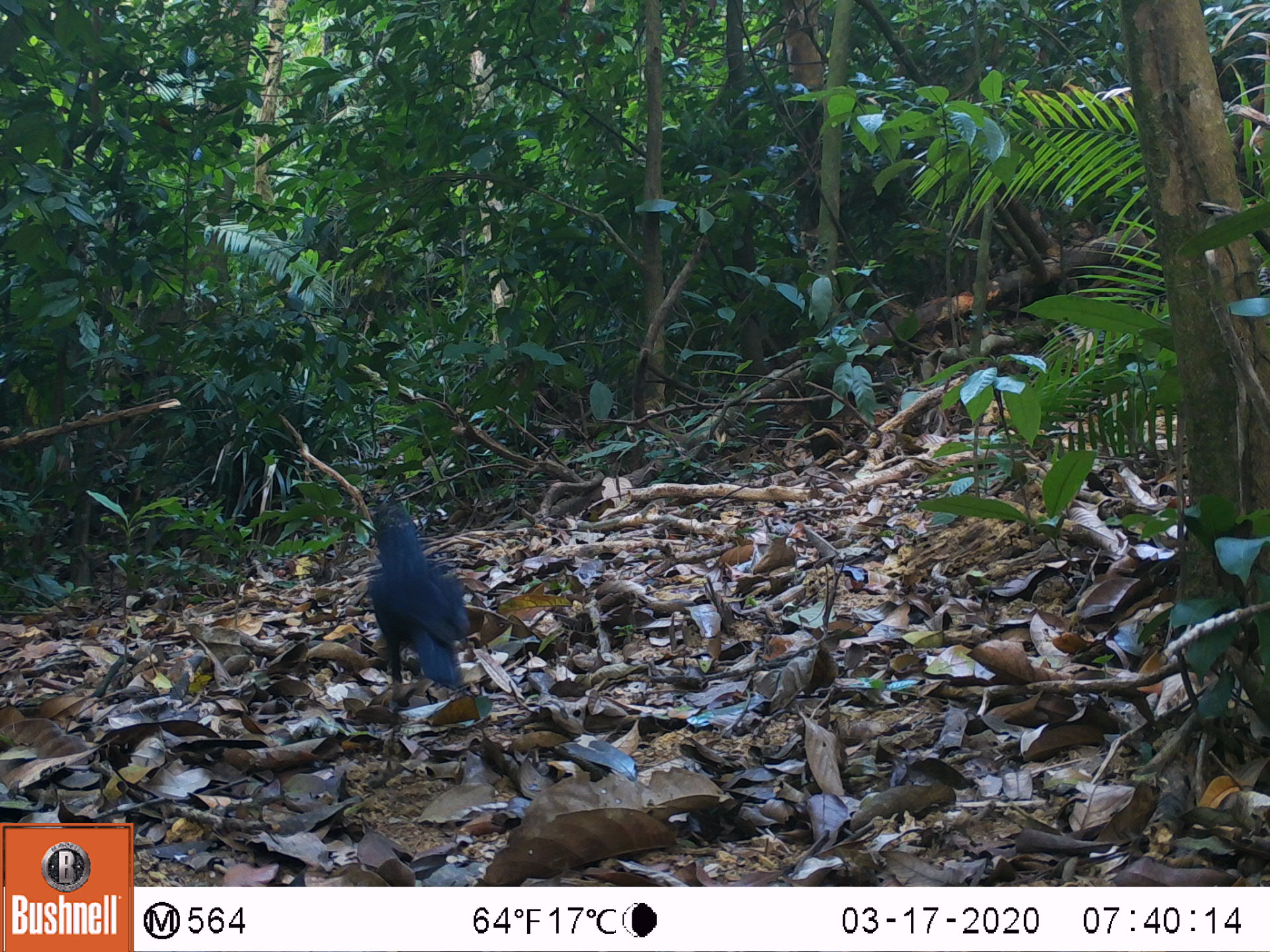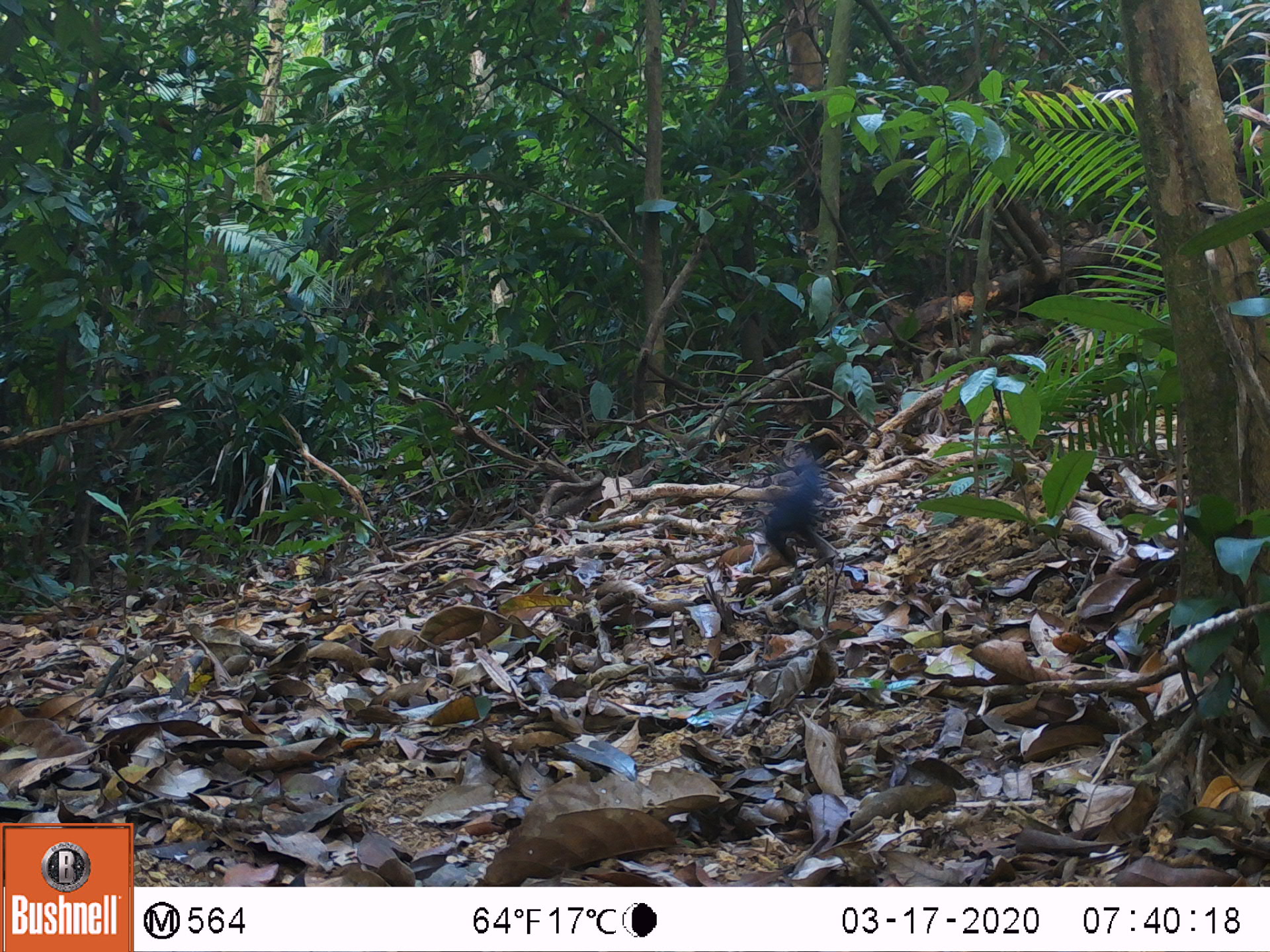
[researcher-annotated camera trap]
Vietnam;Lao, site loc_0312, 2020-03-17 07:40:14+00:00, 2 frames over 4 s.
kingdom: Animalia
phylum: Chordata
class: Aves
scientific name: Aves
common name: bird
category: unidentified bird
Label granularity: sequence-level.